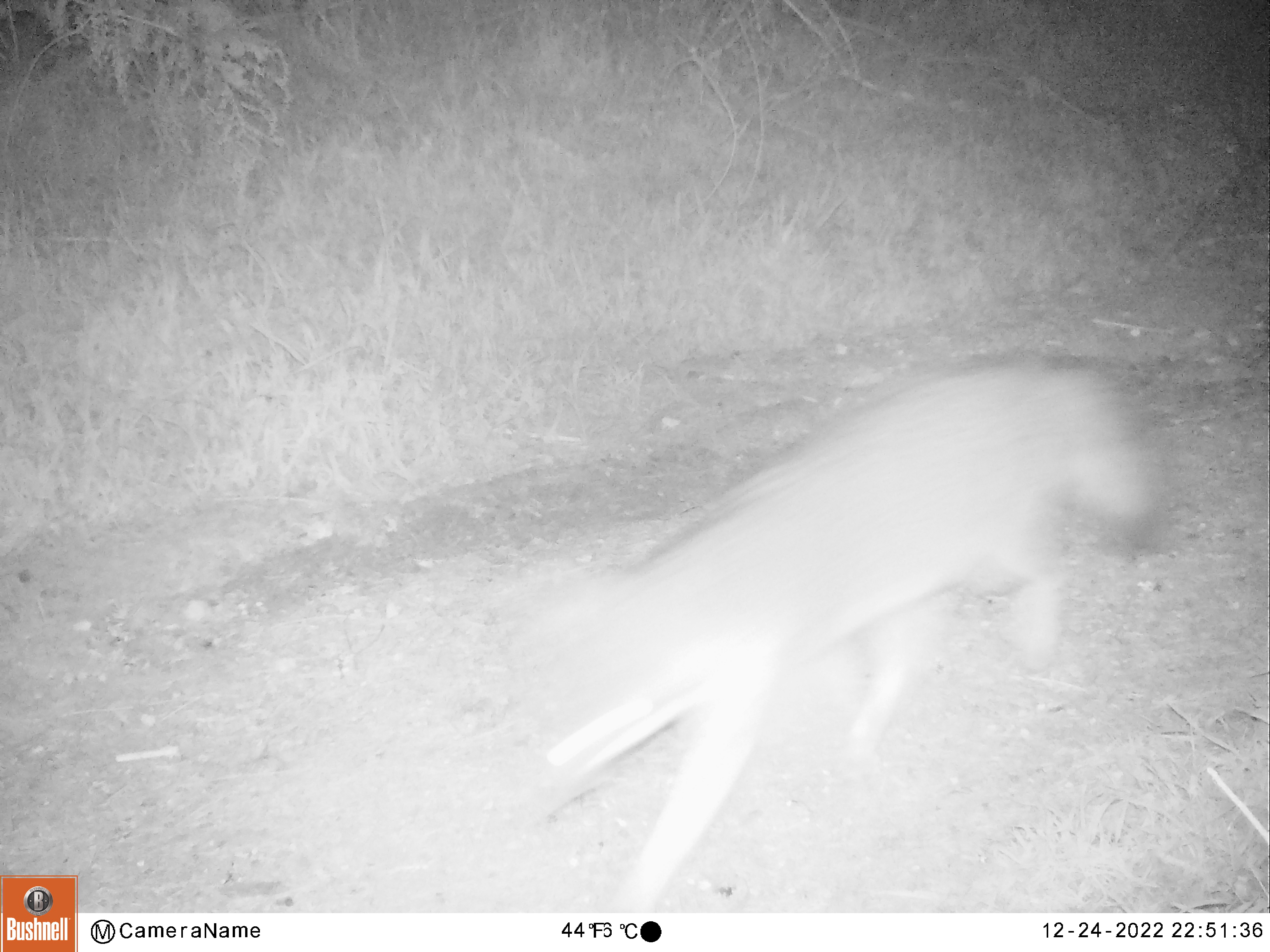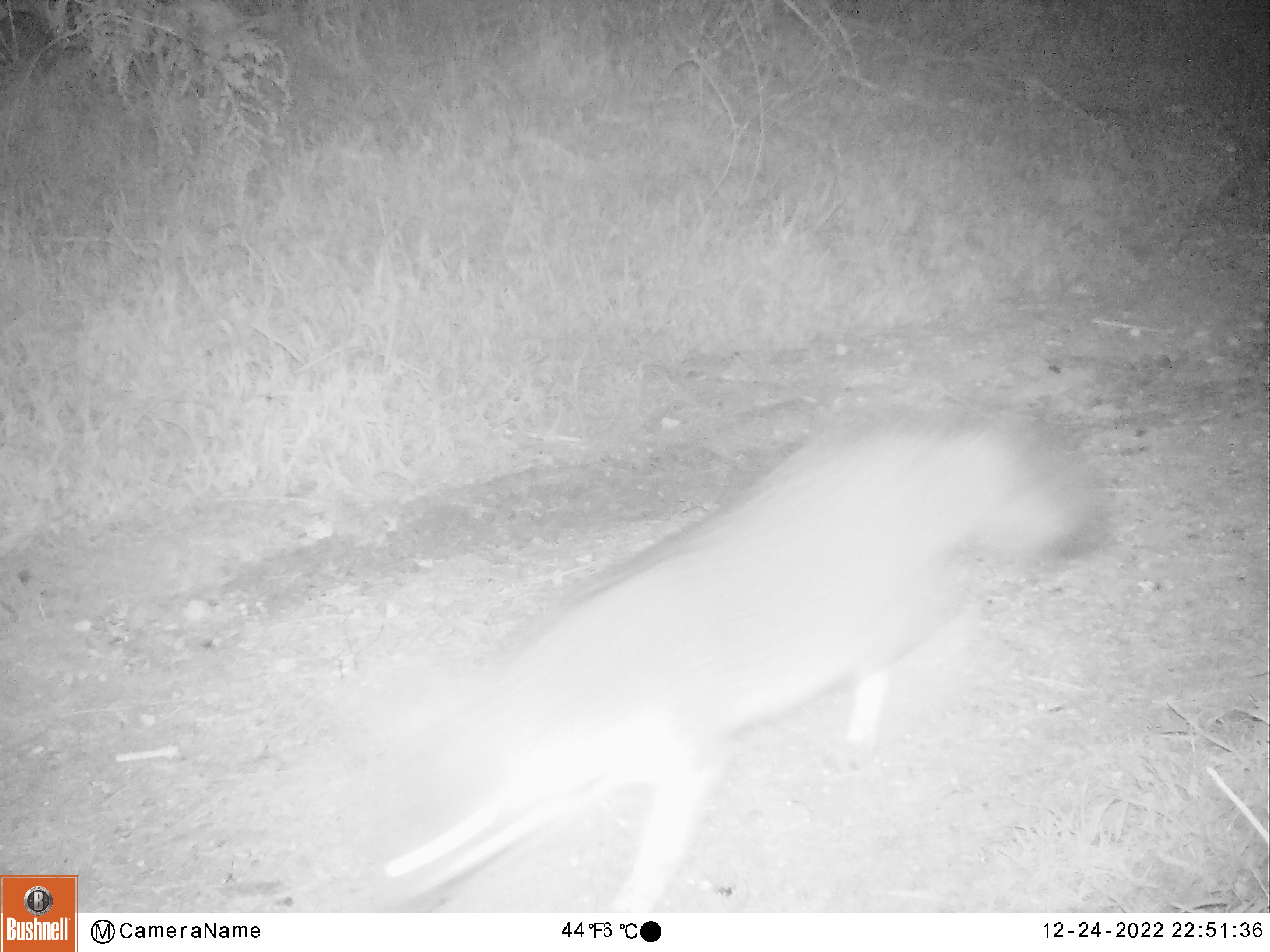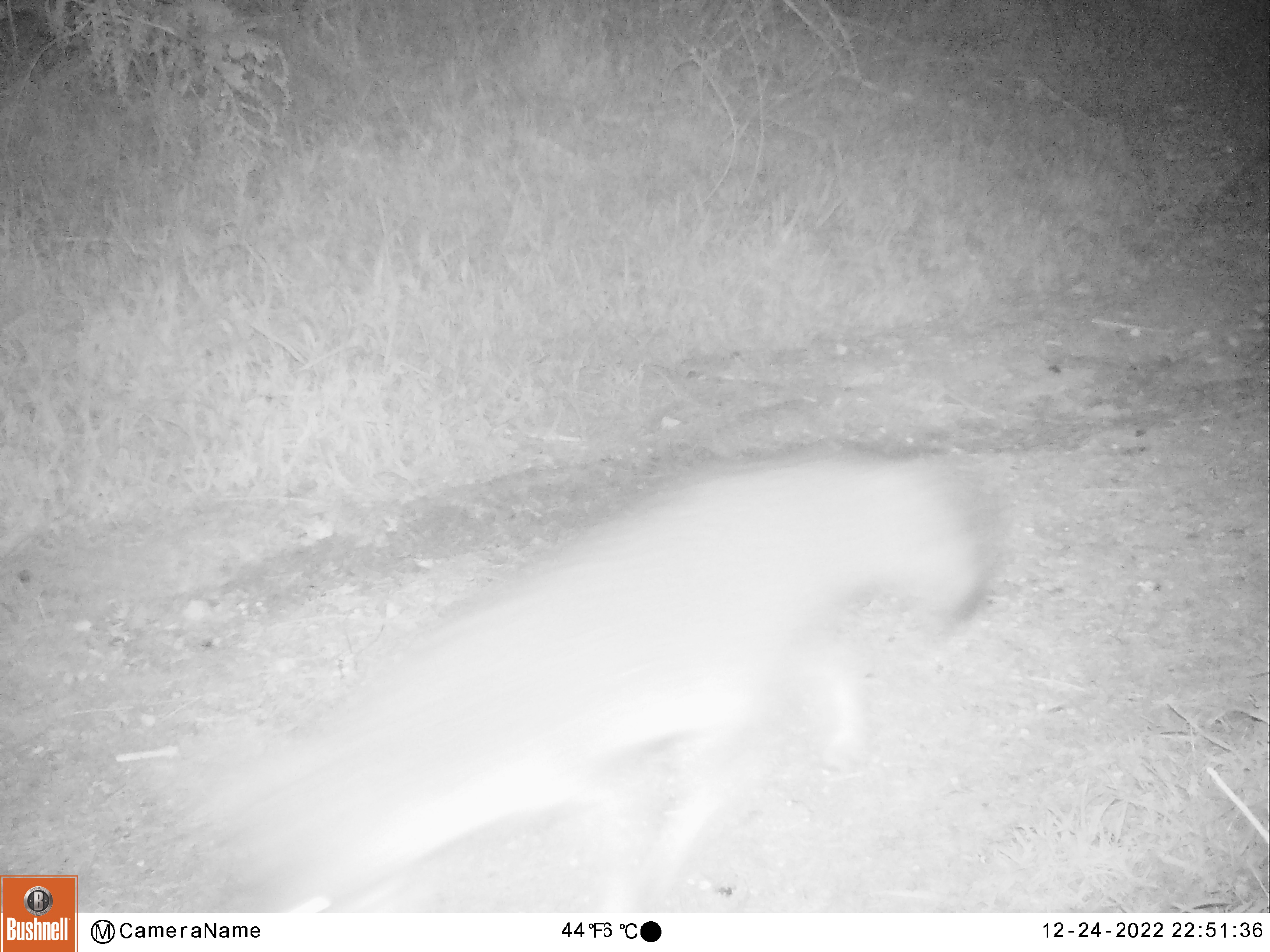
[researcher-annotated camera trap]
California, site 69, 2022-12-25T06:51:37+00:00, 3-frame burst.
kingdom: Animalia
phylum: Chordata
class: Mammalia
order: Carnivora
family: Canidae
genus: Urocyon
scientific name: Urocyon cinereoargenteus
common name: gray fox